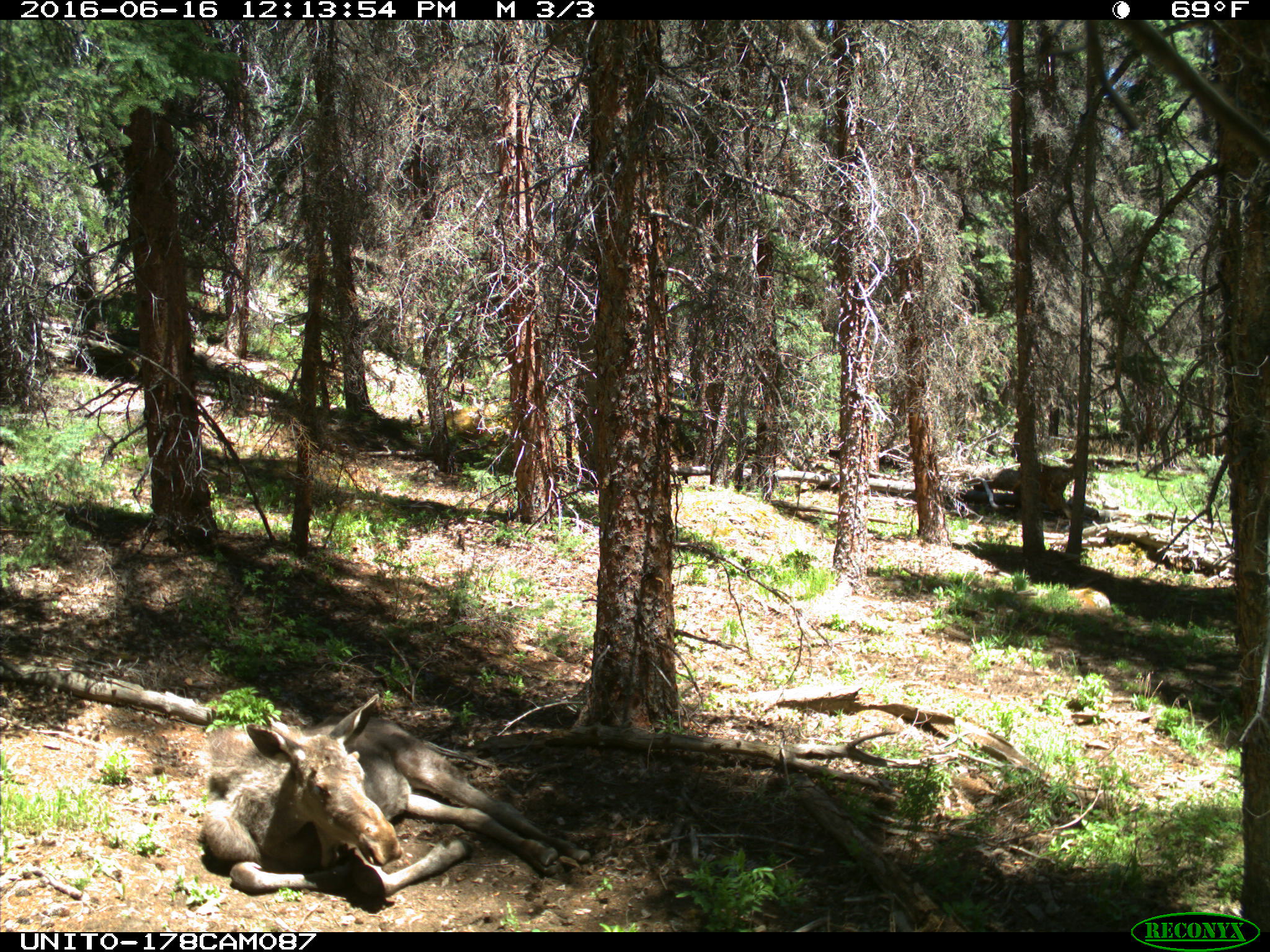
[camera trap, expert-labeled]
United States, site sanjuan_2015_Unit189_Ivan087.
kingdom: Animalia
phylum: Chordata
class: Mammalia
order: Artiodactyla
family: Cervidae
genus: Alces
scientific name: Alces alces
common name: moose